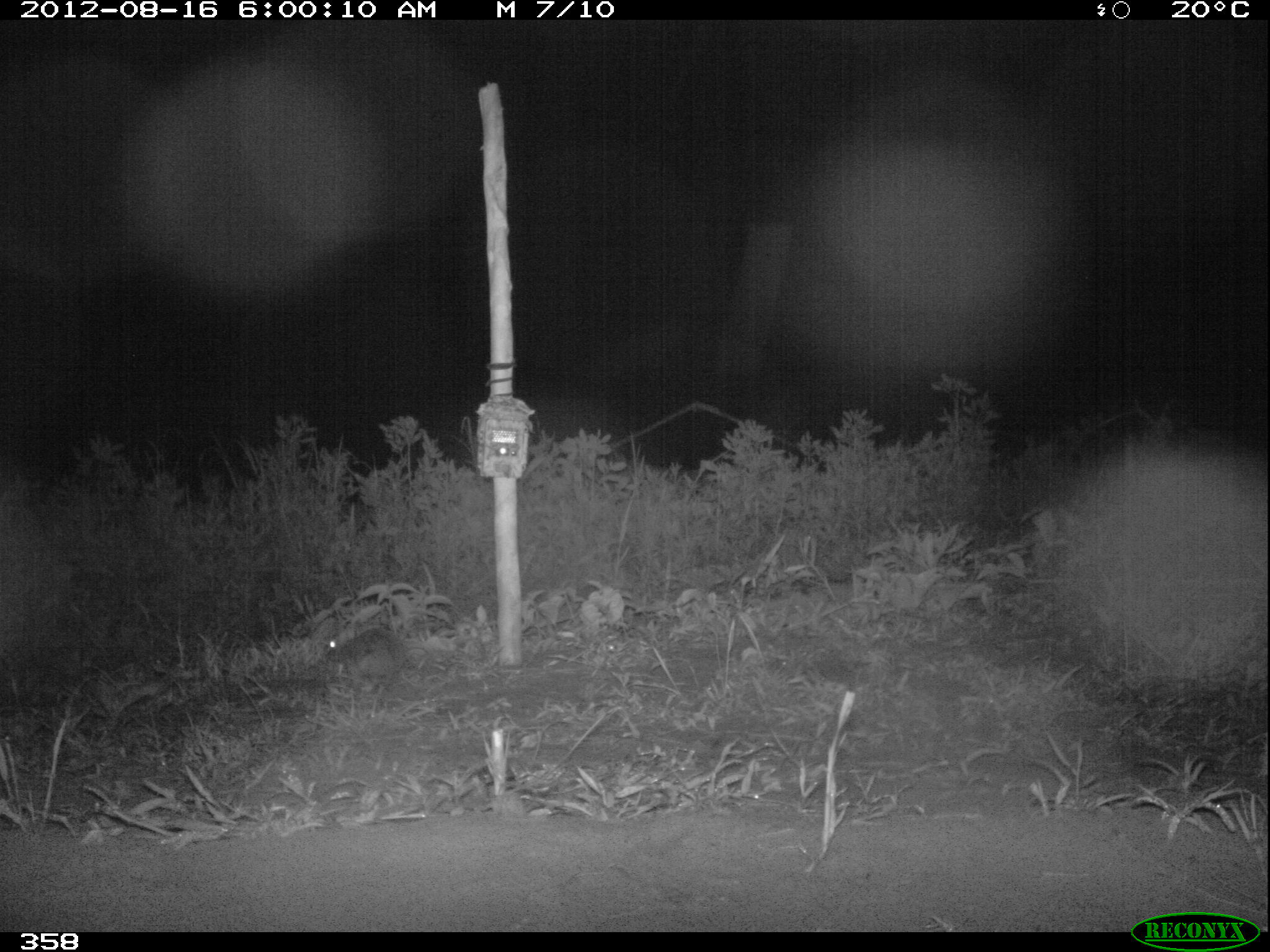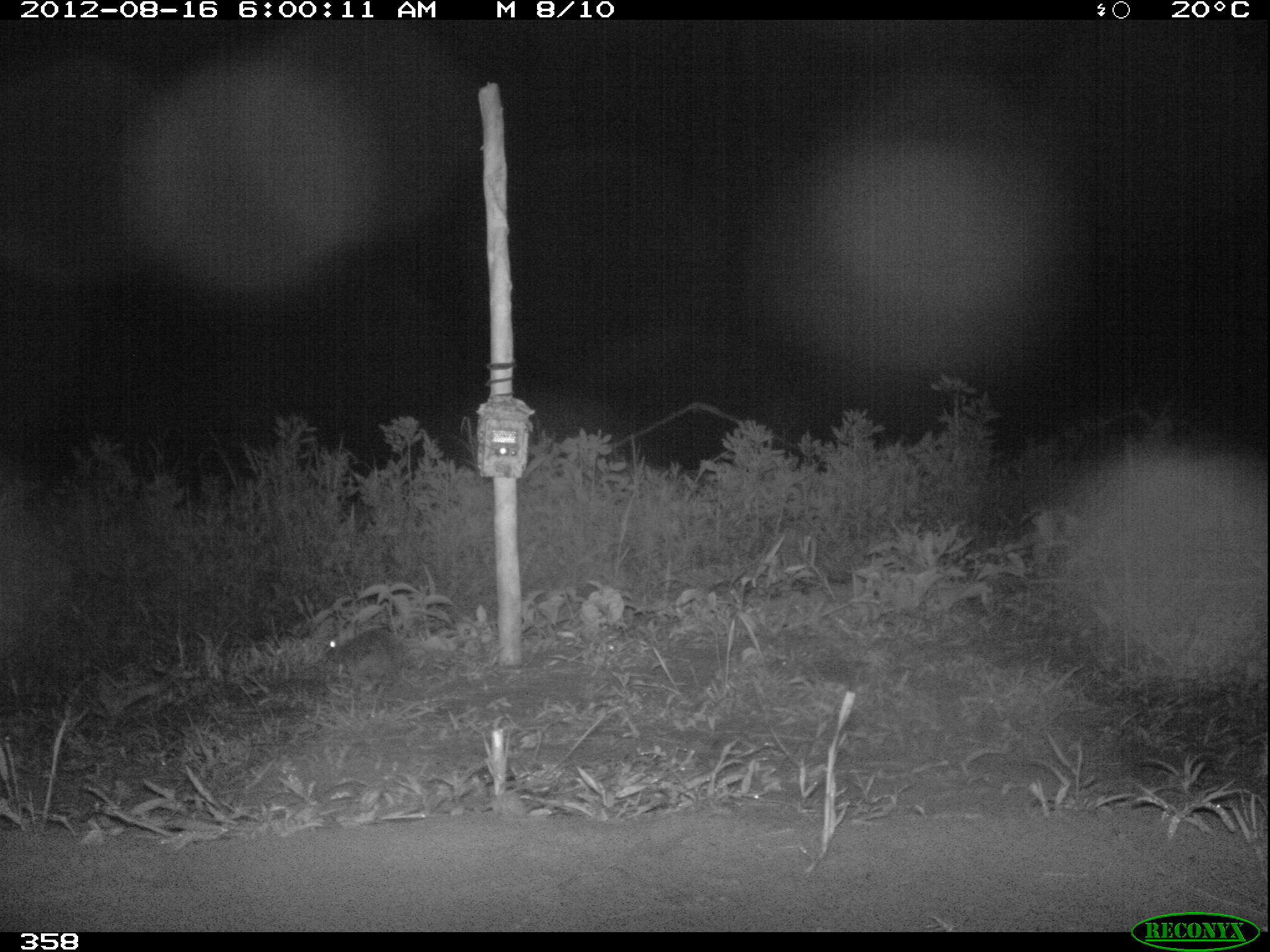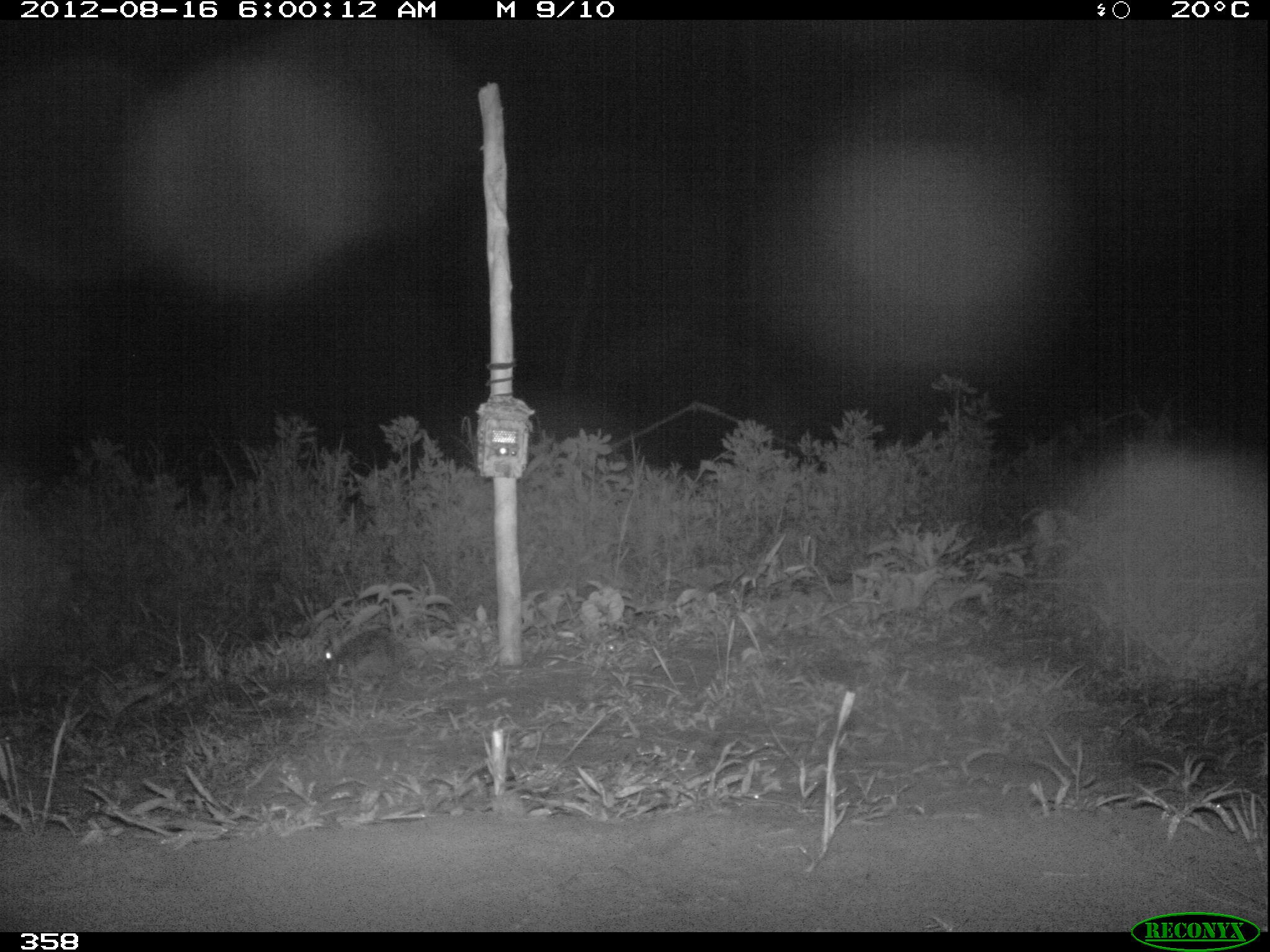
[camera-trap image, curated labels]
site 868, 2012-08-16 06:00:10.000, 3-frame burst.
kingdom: Animalia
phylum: Chordata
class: Mammalia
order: Lagomorpha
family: Leporidae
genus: Sylvilagus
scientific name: Sylvilagus brasiliensis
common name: tapeti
Sylvilagus brasiliensis (tapeti).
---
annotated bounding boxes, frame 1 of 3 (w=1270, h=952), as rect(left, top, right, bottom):
sylvilagus brasiliensis: rect(326, 628, 403, 682)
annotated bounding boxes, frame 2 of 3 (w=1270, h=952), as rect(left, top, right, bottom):
sylvilagus brasiliensis: rect(326, 632, 407, 691)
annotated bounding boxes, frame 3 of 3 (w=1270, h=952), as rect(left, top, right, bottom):
sylvilagus brasiliensis: rect(322, 630, 410, 689)